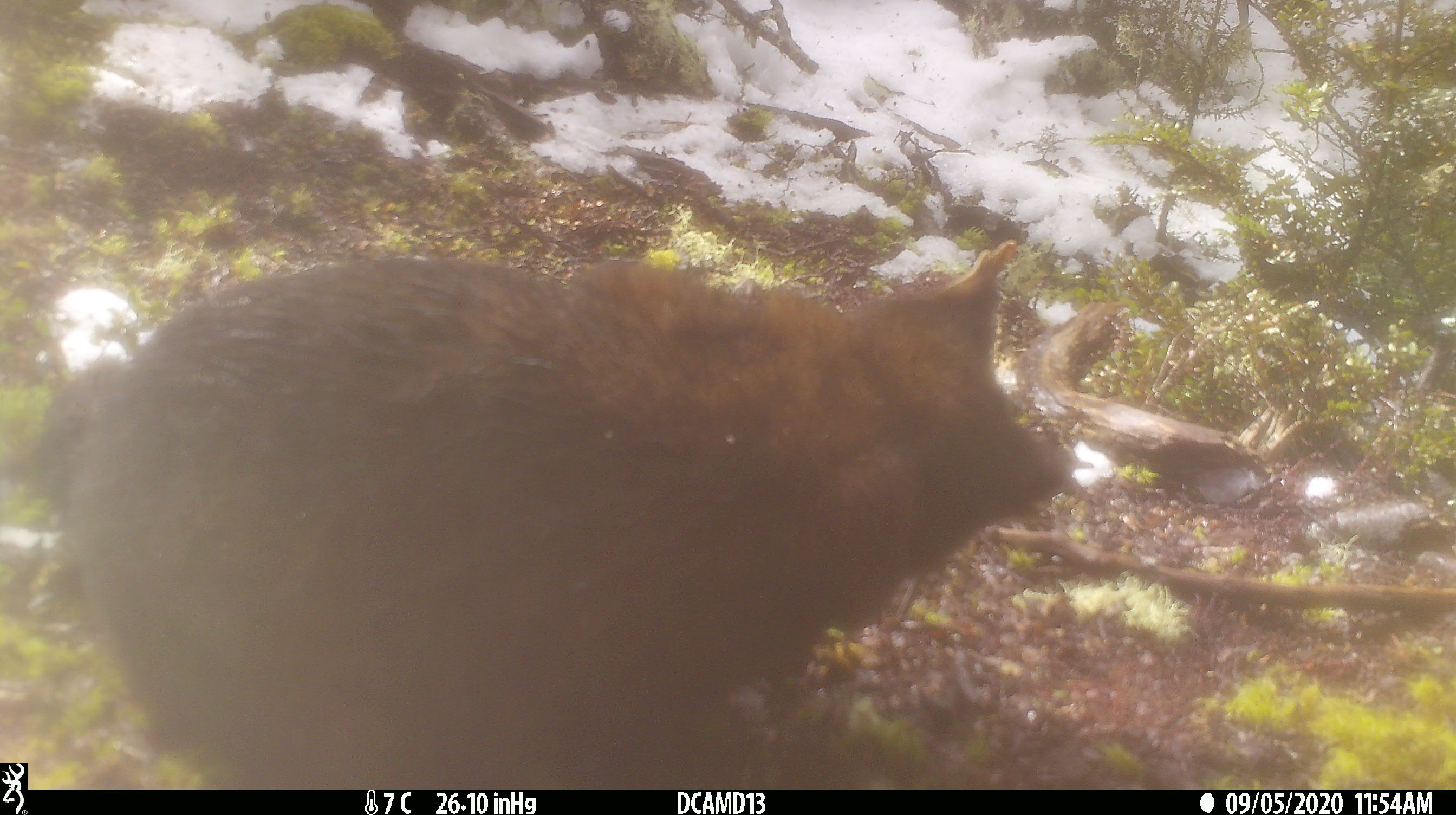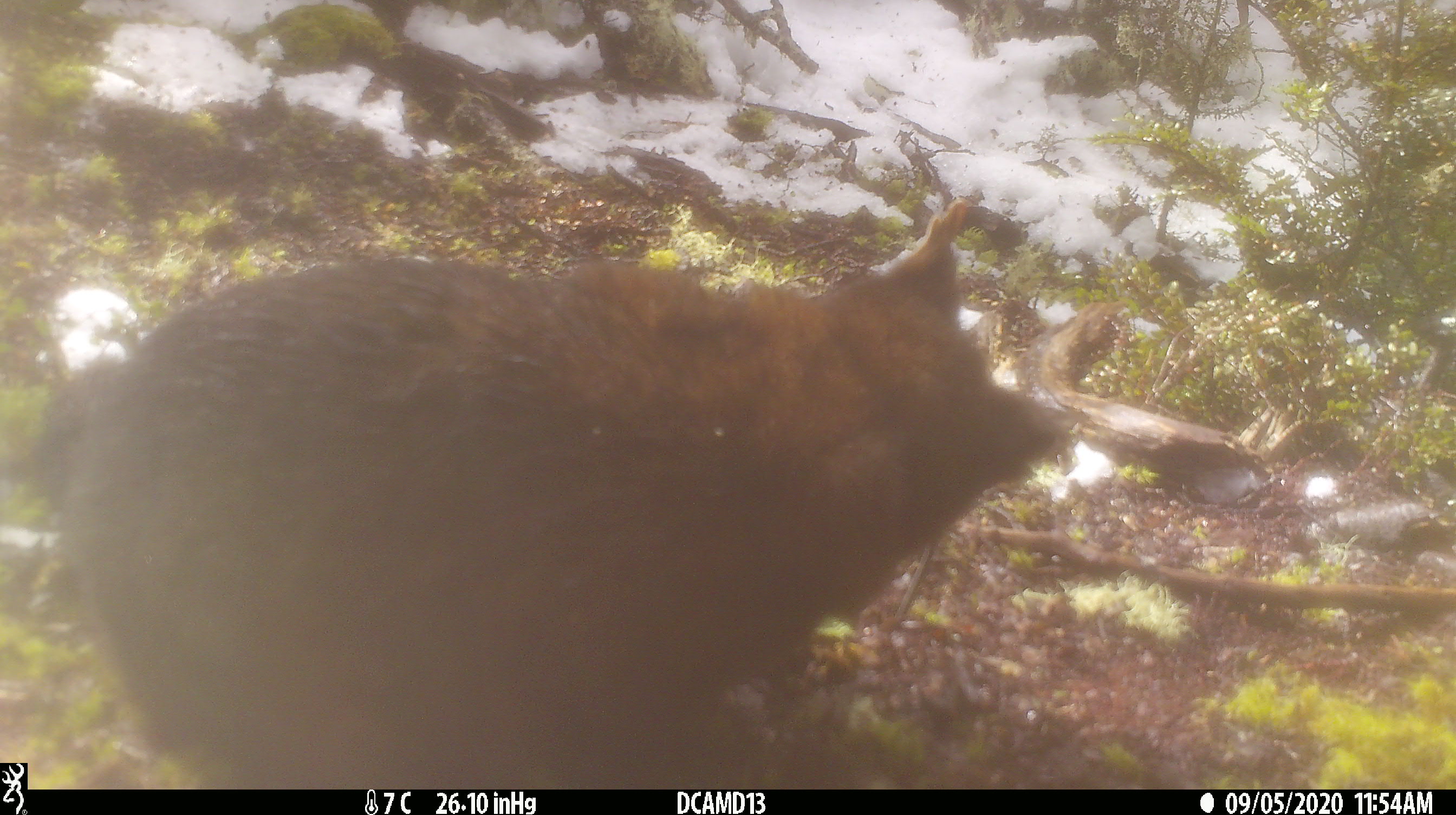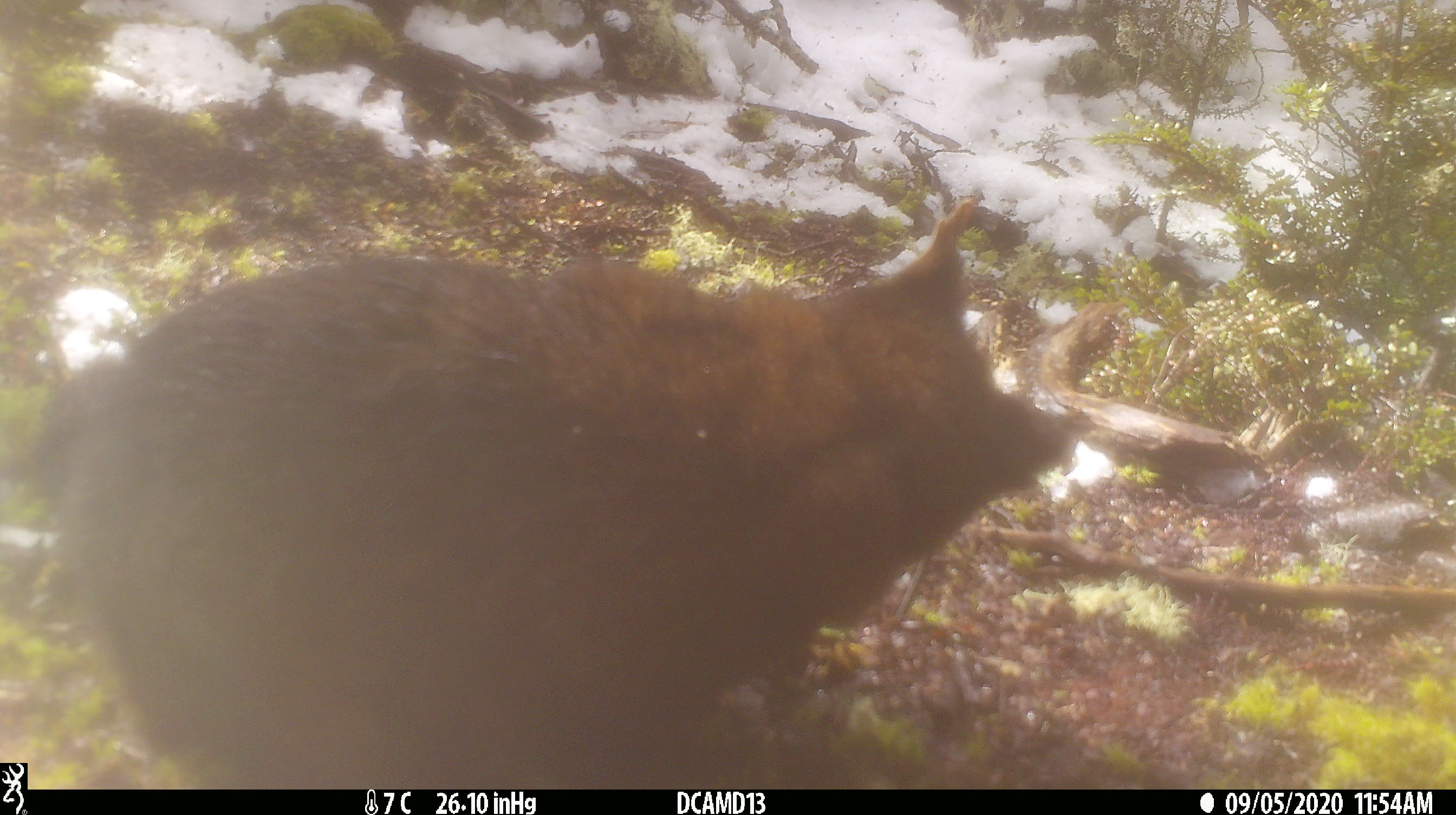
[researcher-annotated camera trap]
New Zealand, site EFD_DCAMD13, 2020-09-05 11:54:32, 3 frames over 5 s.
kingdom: Animalia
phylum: Chordata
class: Mammalia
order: Diprotodontia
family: Phalangeridae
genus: Trichosurus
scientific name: Trichosurus vulpecula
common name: common brushtail possum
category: possum